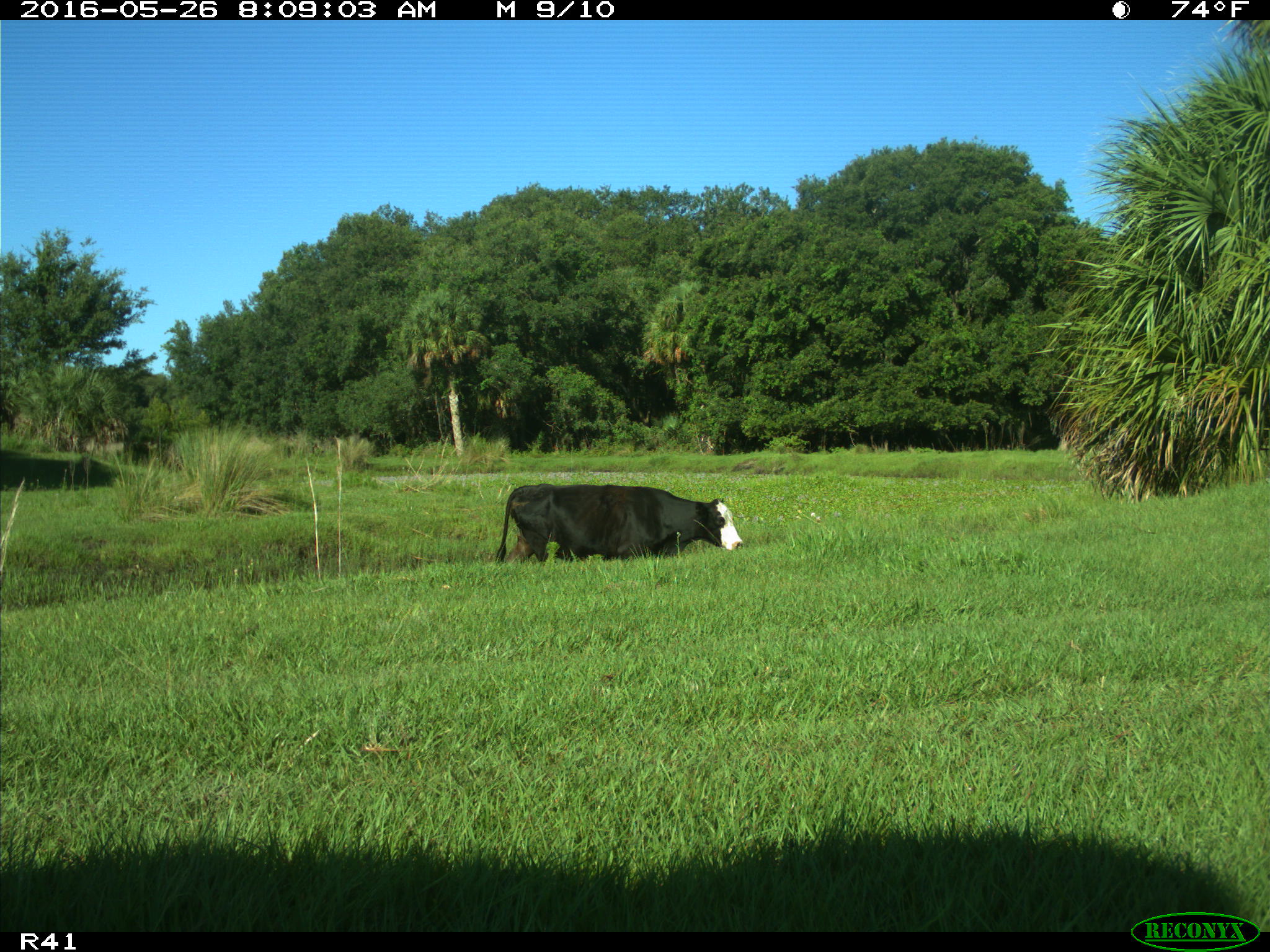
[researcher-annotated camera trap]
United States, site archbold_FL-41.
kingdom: Animalia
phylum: Chordata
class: Mammalia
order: Artiodactyla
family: Bovidae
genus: Bos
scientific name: Bos taurus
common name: domestic cow